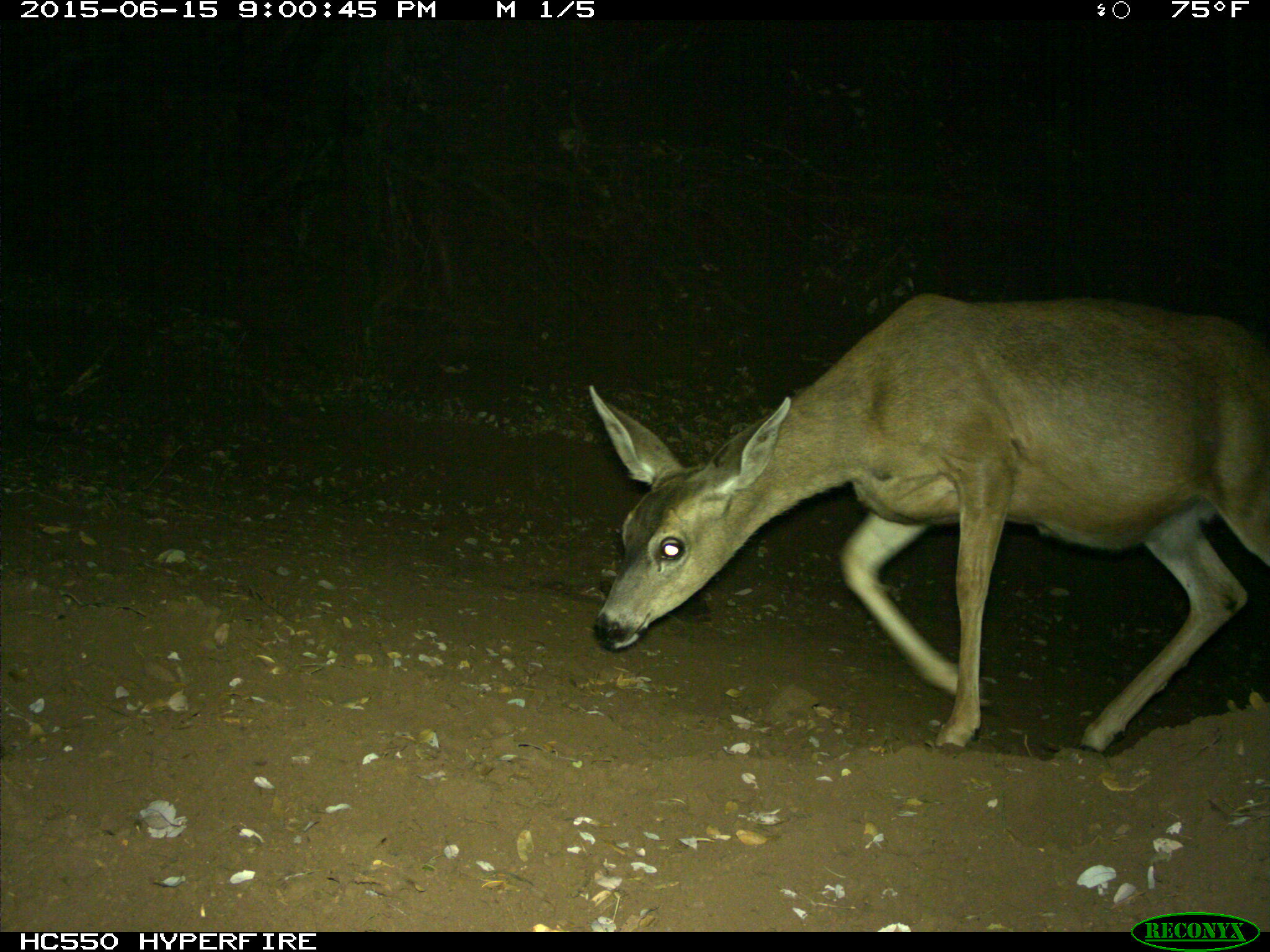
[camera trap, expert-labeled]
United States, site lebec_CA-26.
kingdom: Animalia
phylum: Chordata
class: Mammalia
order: Artiodactyla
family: Cervidae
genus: Odocoileus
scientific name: Odocoileus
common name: deer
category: unidentified deer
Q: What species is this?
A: Unidentified deer (deer) (Odocoileus).